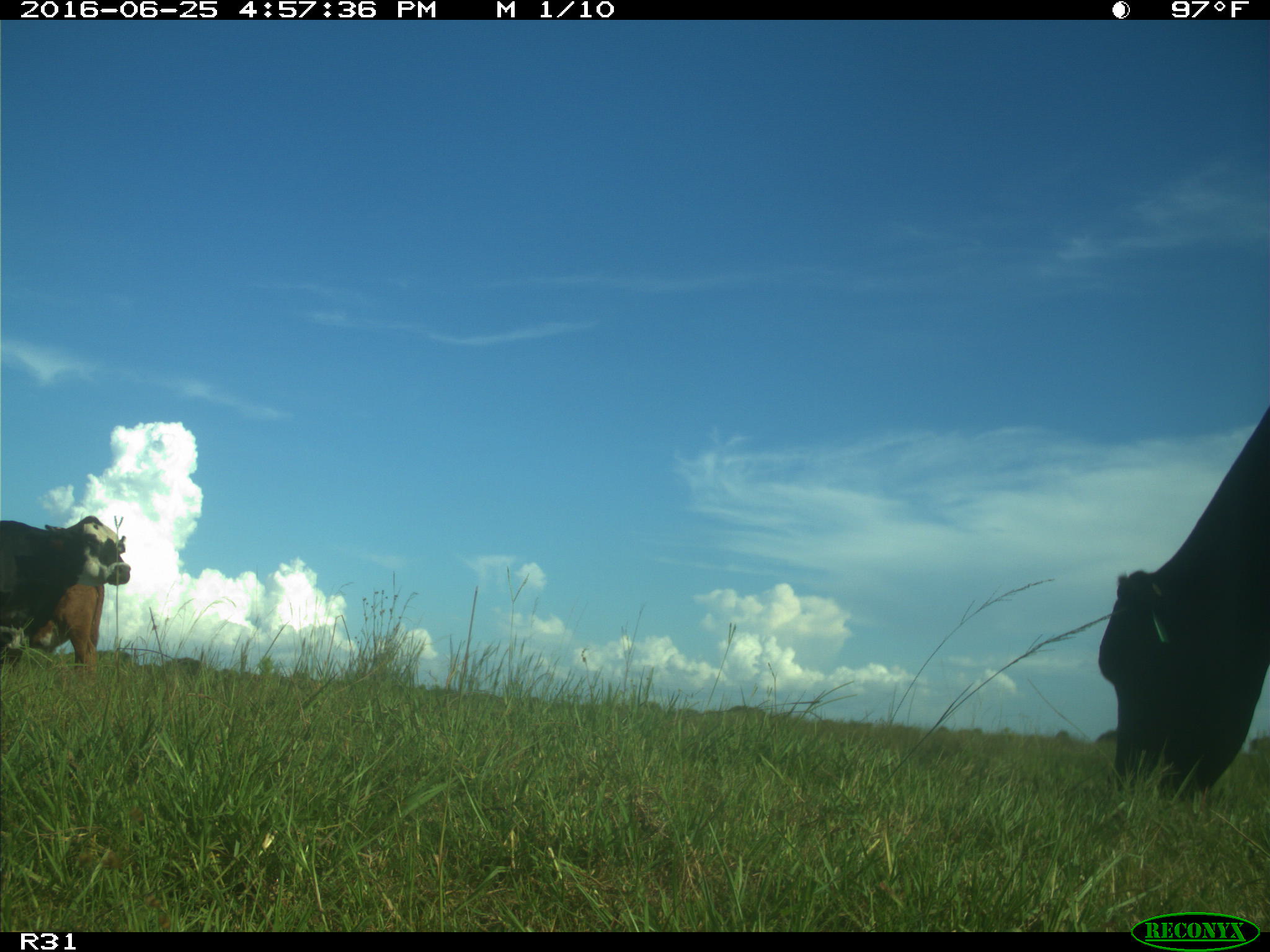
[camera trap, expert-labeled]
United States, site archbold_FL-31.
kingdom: Animalia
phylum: Chordata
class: Mammalia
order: Artiodactyla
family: Bovidae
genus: Bos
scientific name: Bos taurus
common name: domestic cow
Bos taurus (domestic cow).